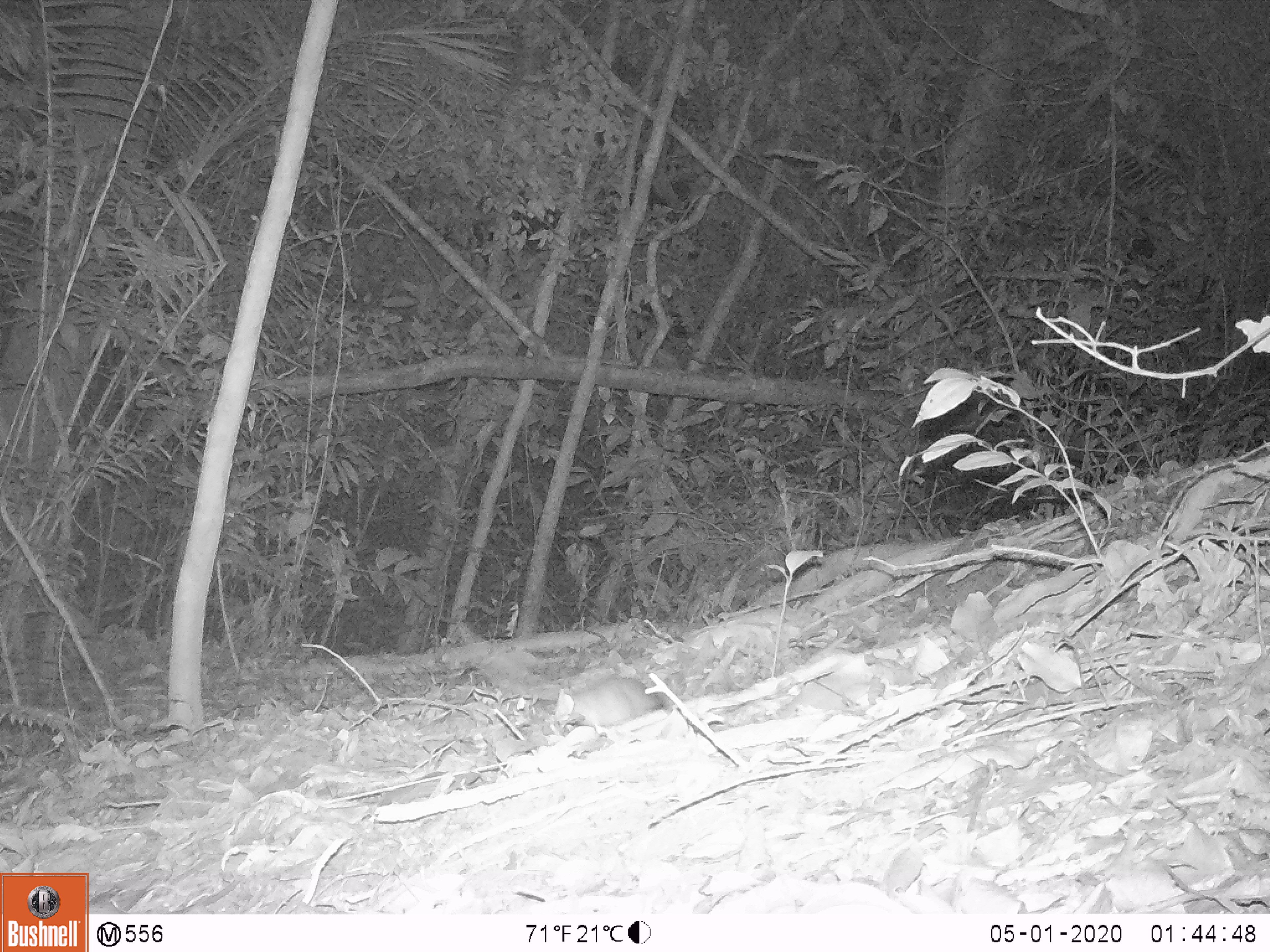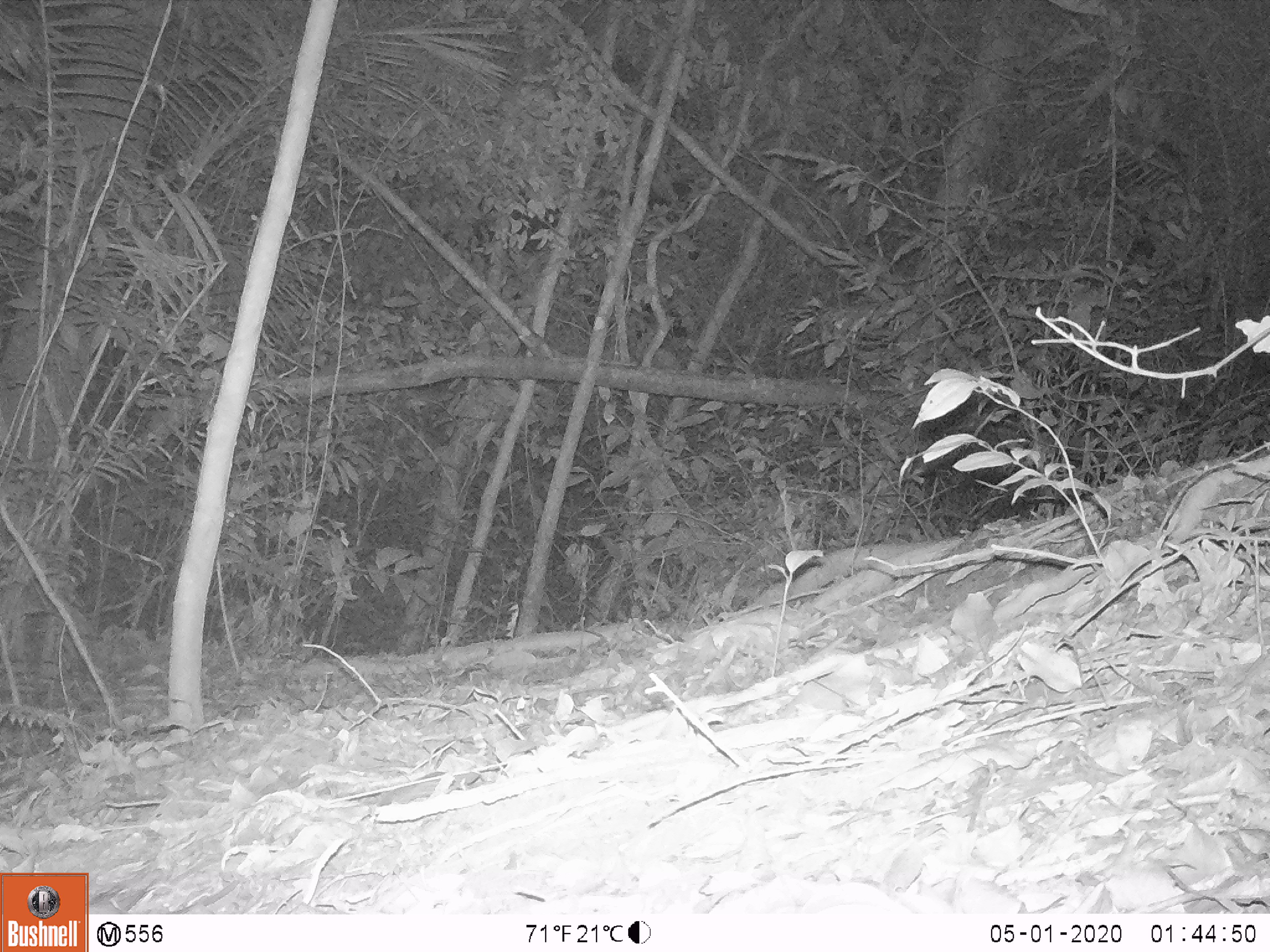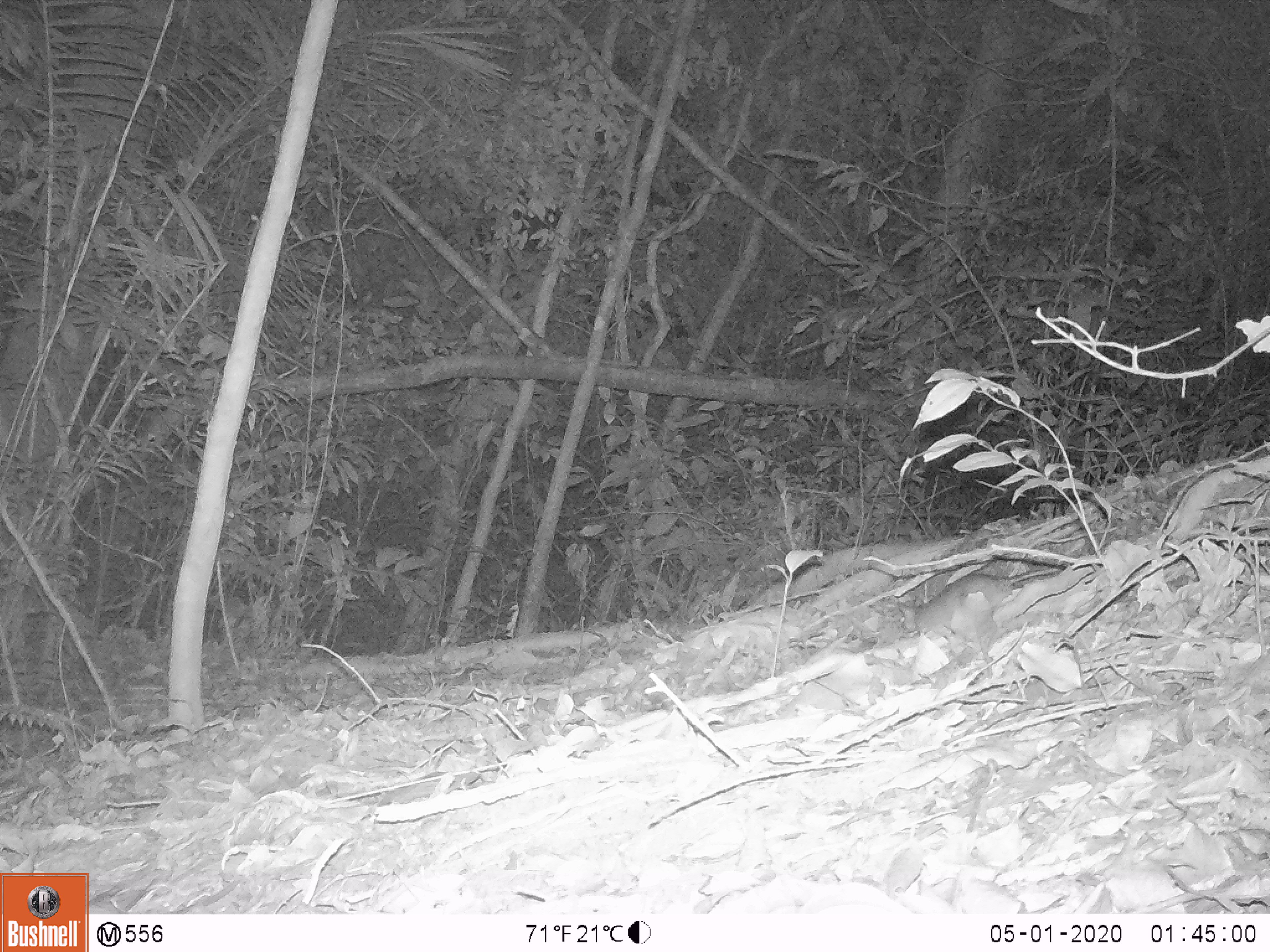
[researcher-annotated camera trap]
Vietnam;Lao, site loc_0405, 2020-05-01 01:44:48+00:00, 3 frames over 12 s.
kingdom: Animalia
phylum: Chordata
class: Mammalia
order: Rodentia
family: Muridae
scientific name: Muridae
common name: old-world mice and rats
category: unidentified murid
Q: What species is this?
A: Unidentified murid (old-world mice and rats) (Muridae).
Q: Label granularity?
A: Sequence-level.